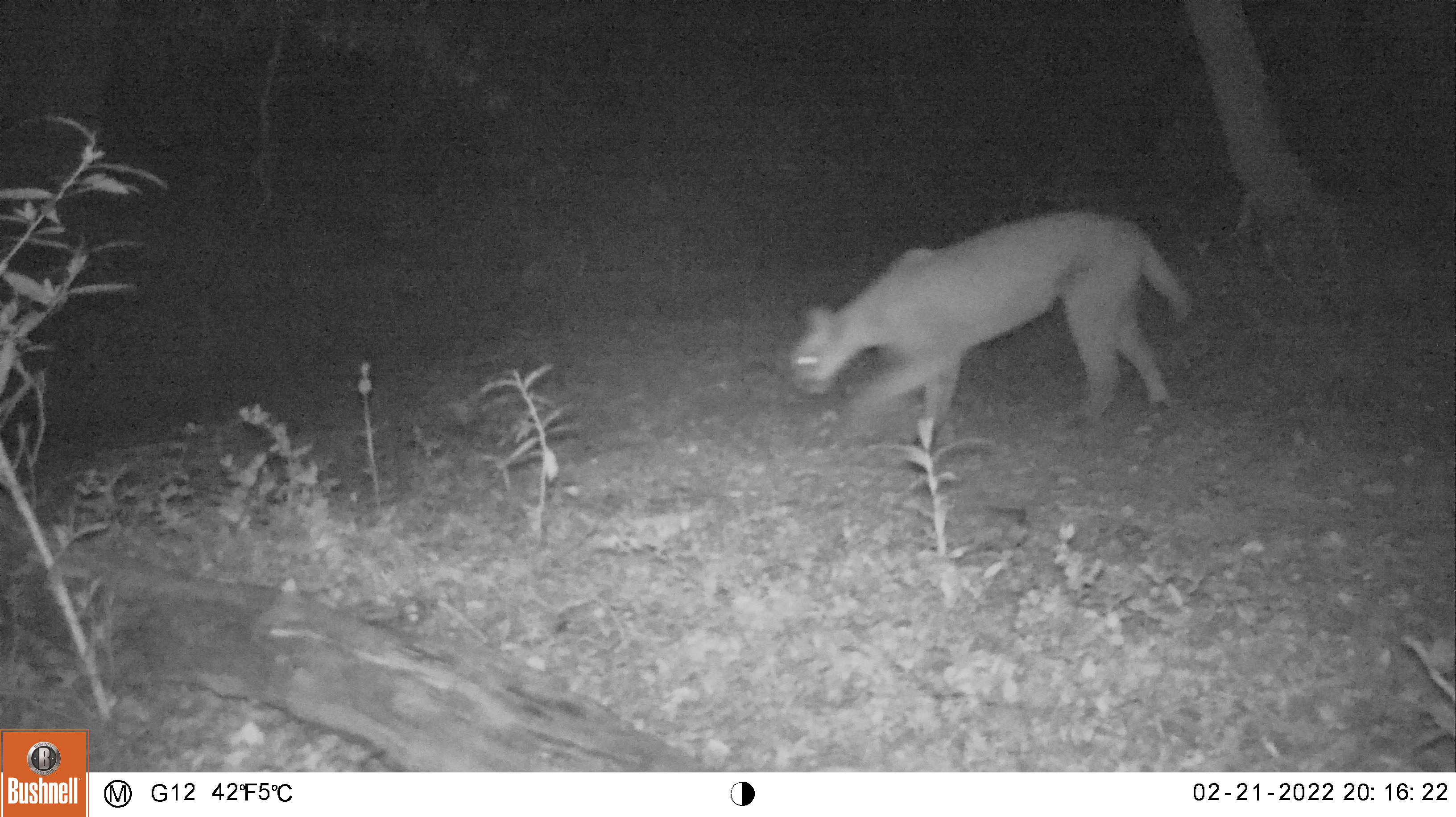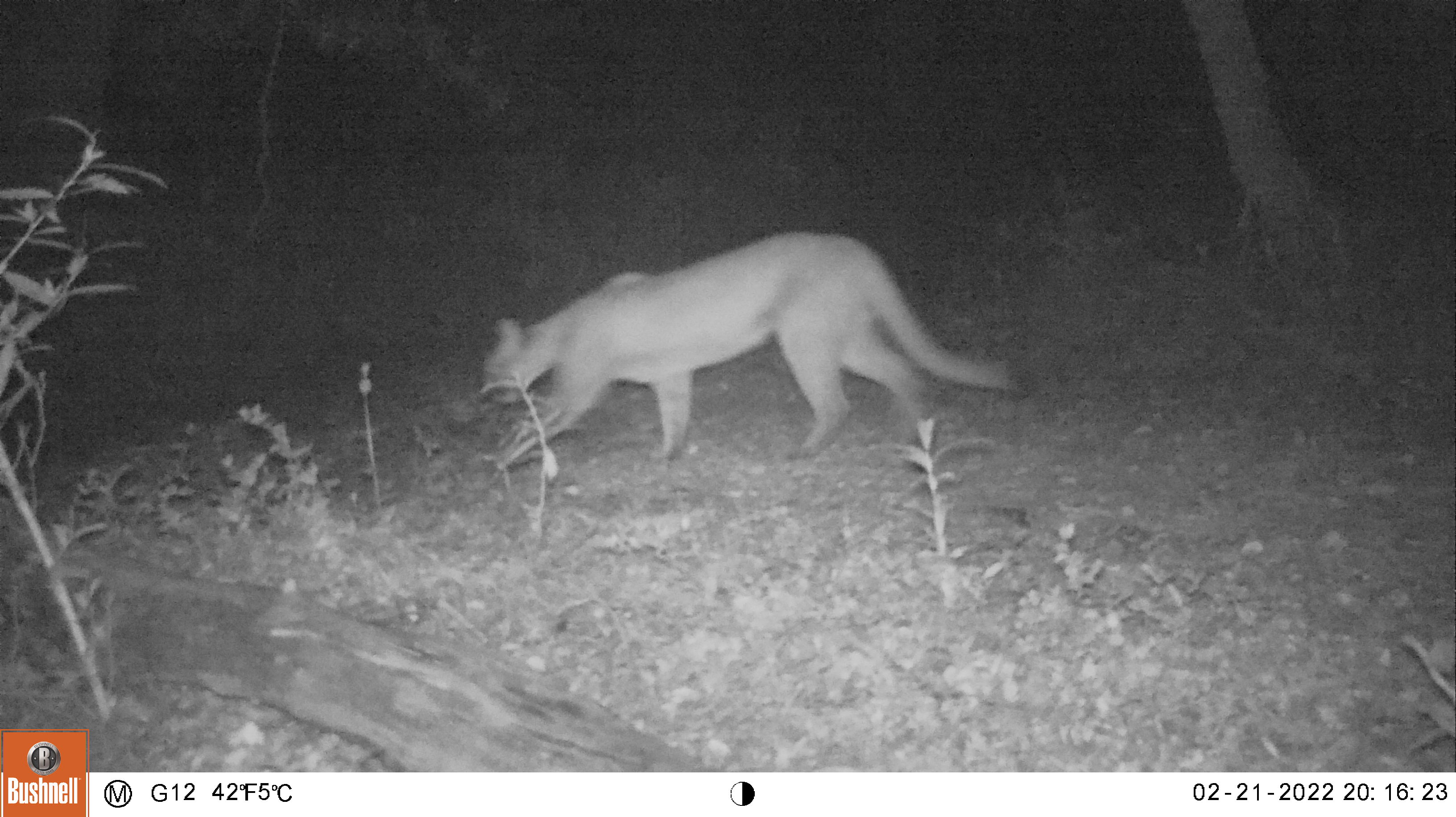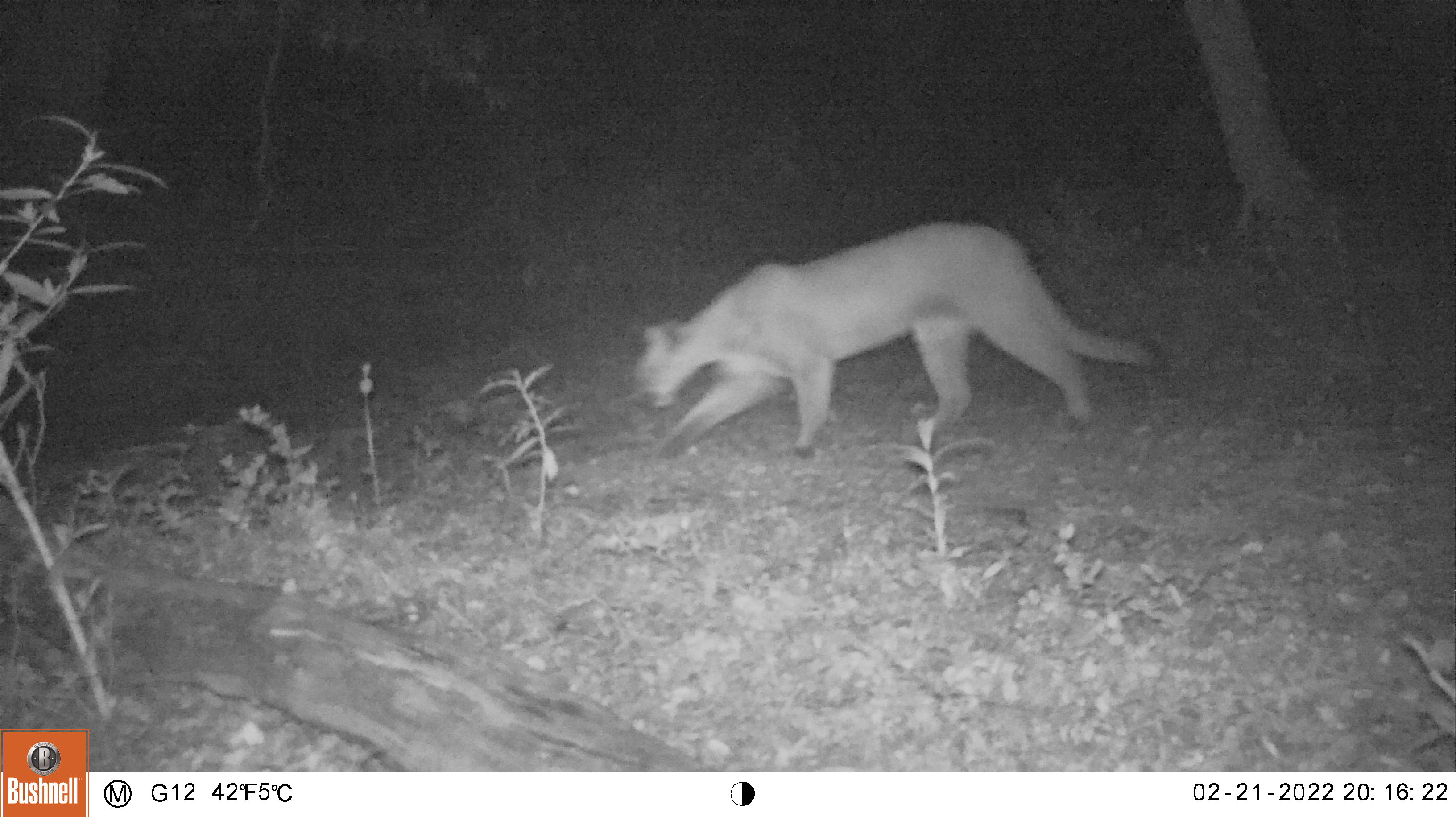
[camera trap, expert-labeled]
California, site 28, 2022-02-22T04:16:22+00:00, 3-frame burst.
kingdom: Animalia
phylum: Chordata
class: Mammalia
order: Carnivora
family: Felidae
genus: Puma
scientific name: Puma concolor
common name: puma